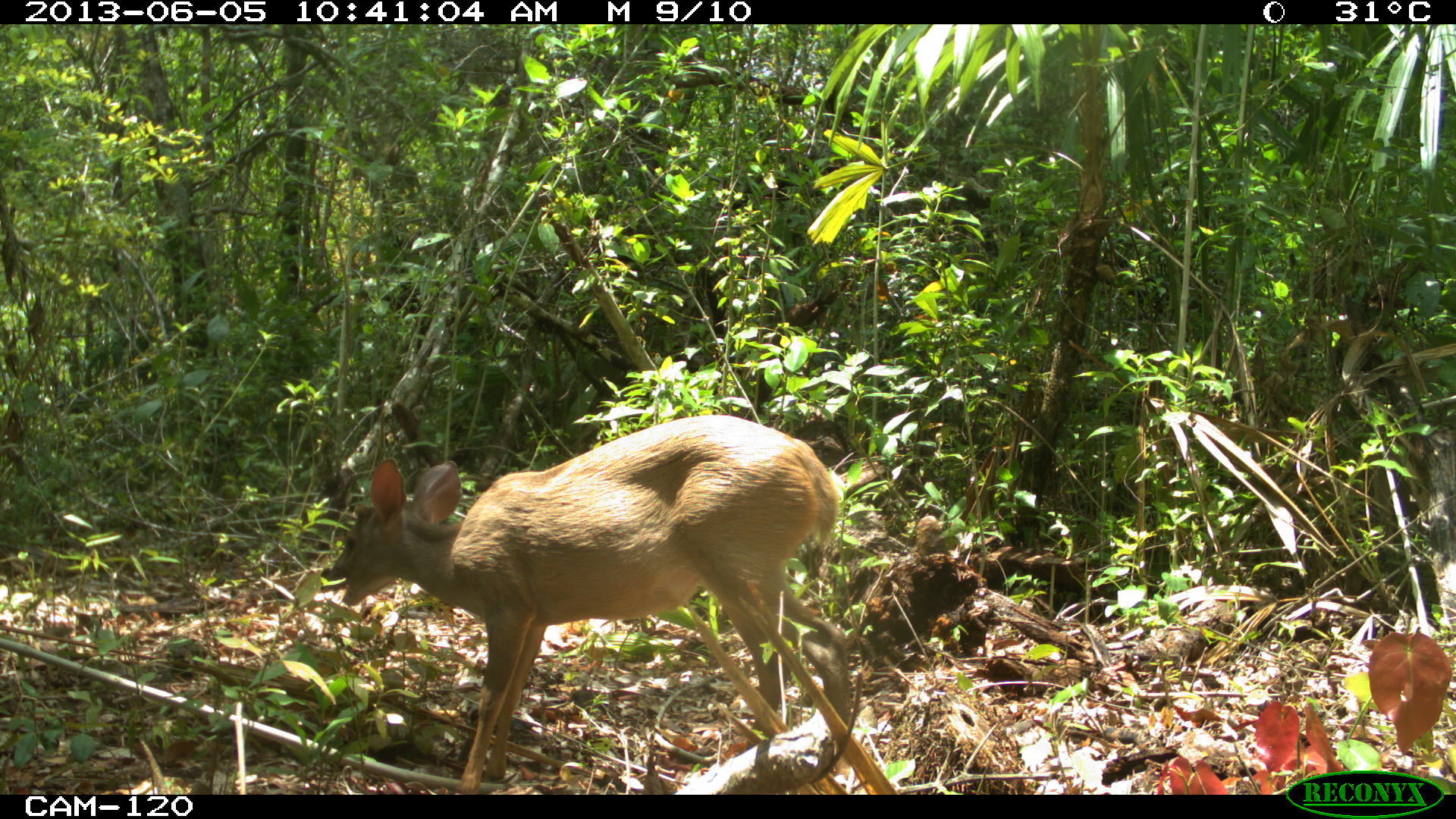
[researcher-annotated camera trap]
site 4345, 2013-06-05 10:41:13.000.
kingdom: Animalia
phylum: Chordata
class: Mammalia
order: Artiodactyla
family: Cervidae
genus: Odocoileus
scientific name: Odocoileus pandora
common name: yucatán brown brocket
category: mazama pandora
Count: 1.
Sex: female.